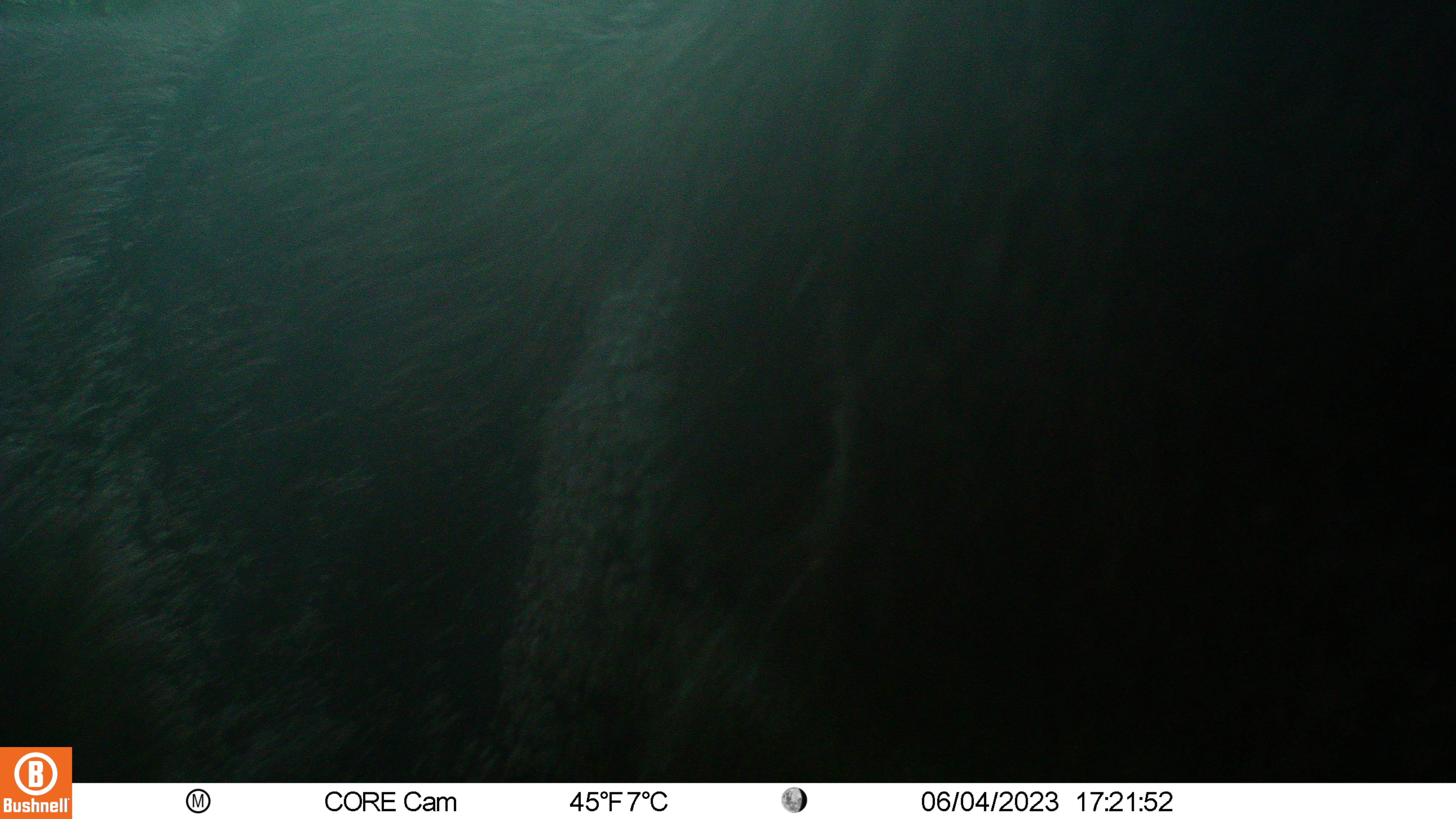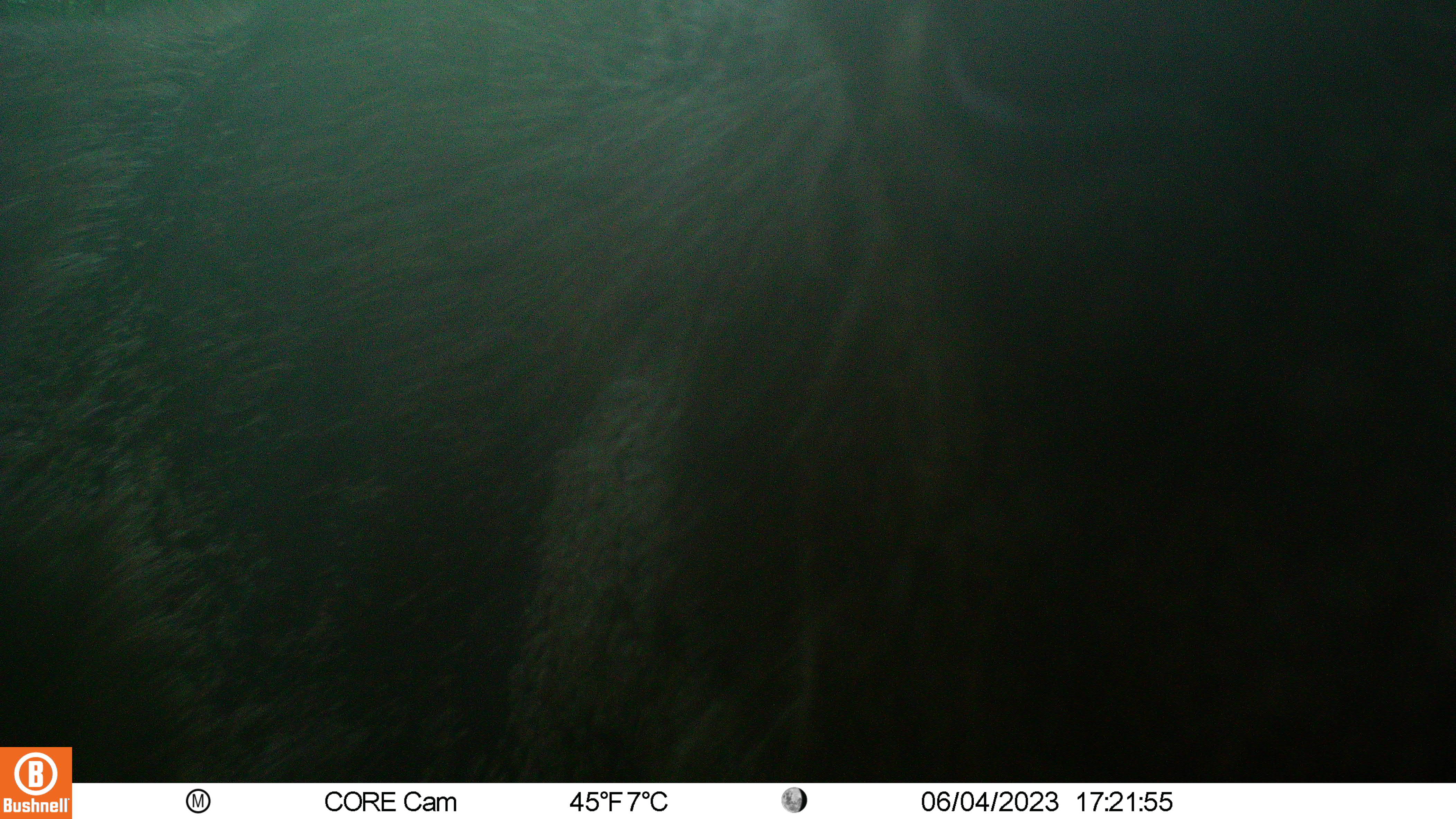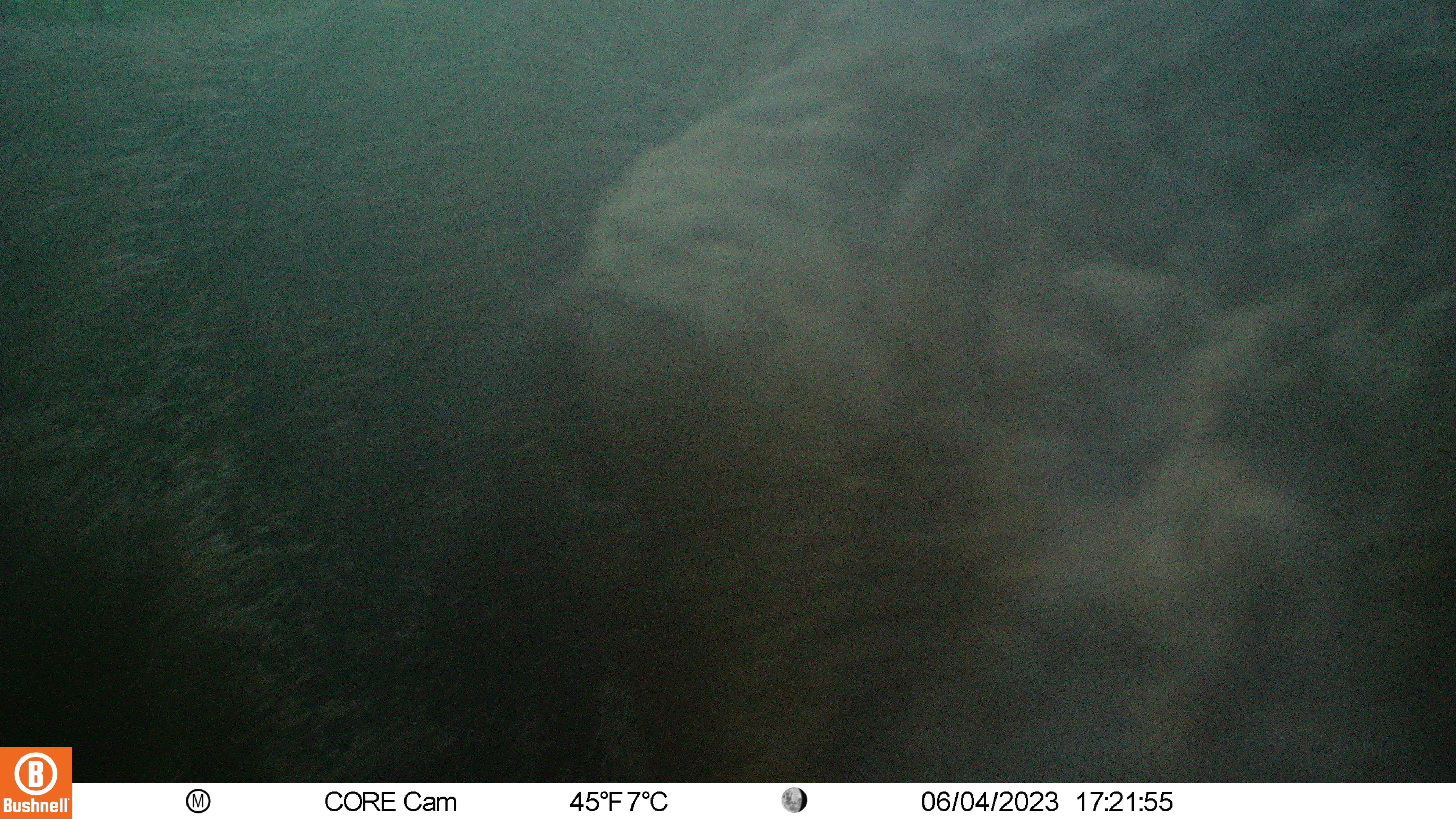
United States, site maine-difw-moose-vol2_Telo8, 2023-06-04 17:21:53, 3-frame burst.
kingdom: Animalia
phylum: Chordata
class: Mammalia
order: Artiodactyla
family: Cervidae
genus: Alces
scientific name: Alces alces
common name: moose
Moose (Alces alces).